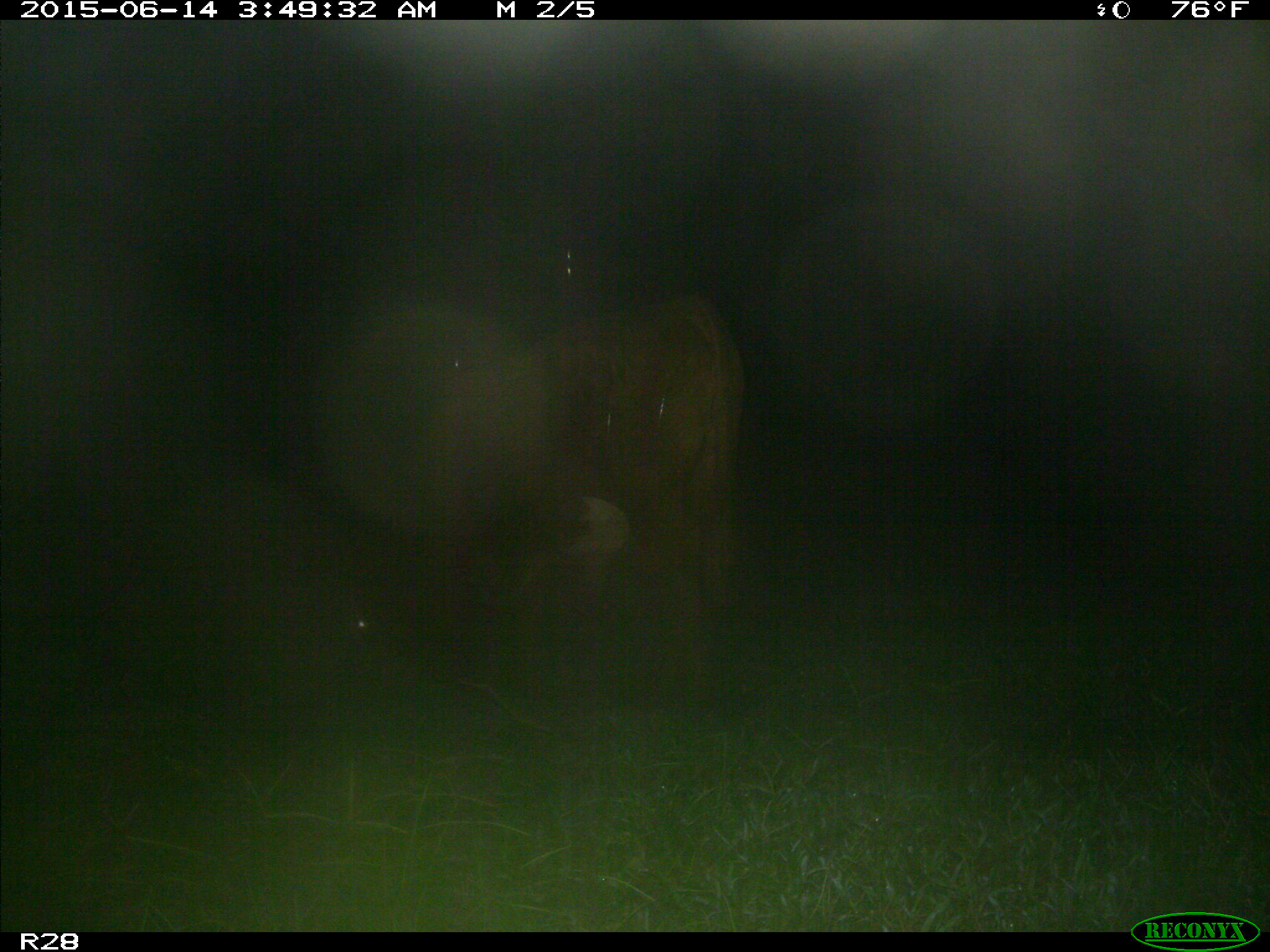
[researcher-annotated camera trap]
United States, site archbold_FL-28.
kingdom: Animalia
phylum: Chordata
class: Mammalia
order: Artiodactyla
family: Bovidae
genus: Bos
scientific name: Bos taurus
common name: domestic cow